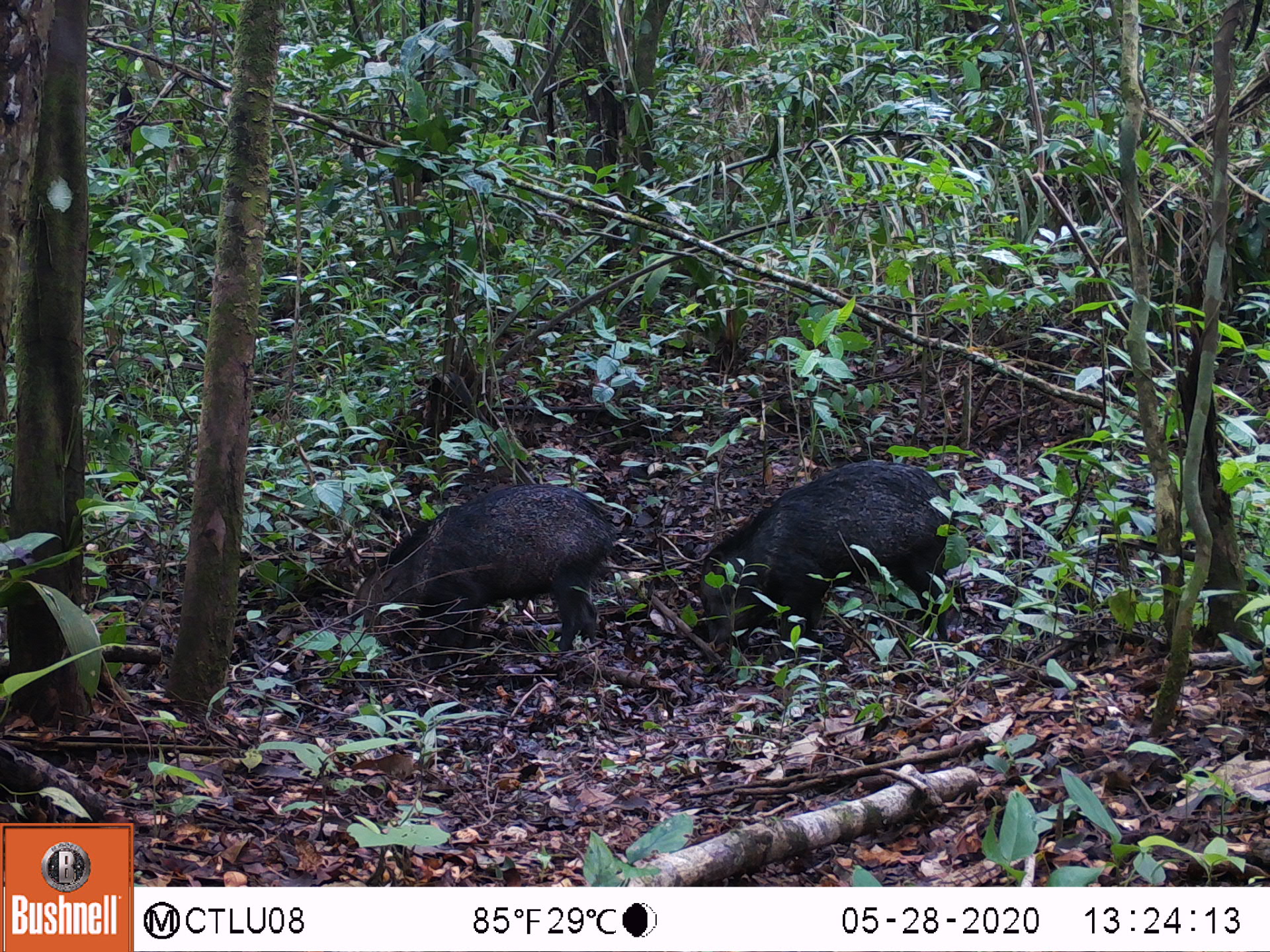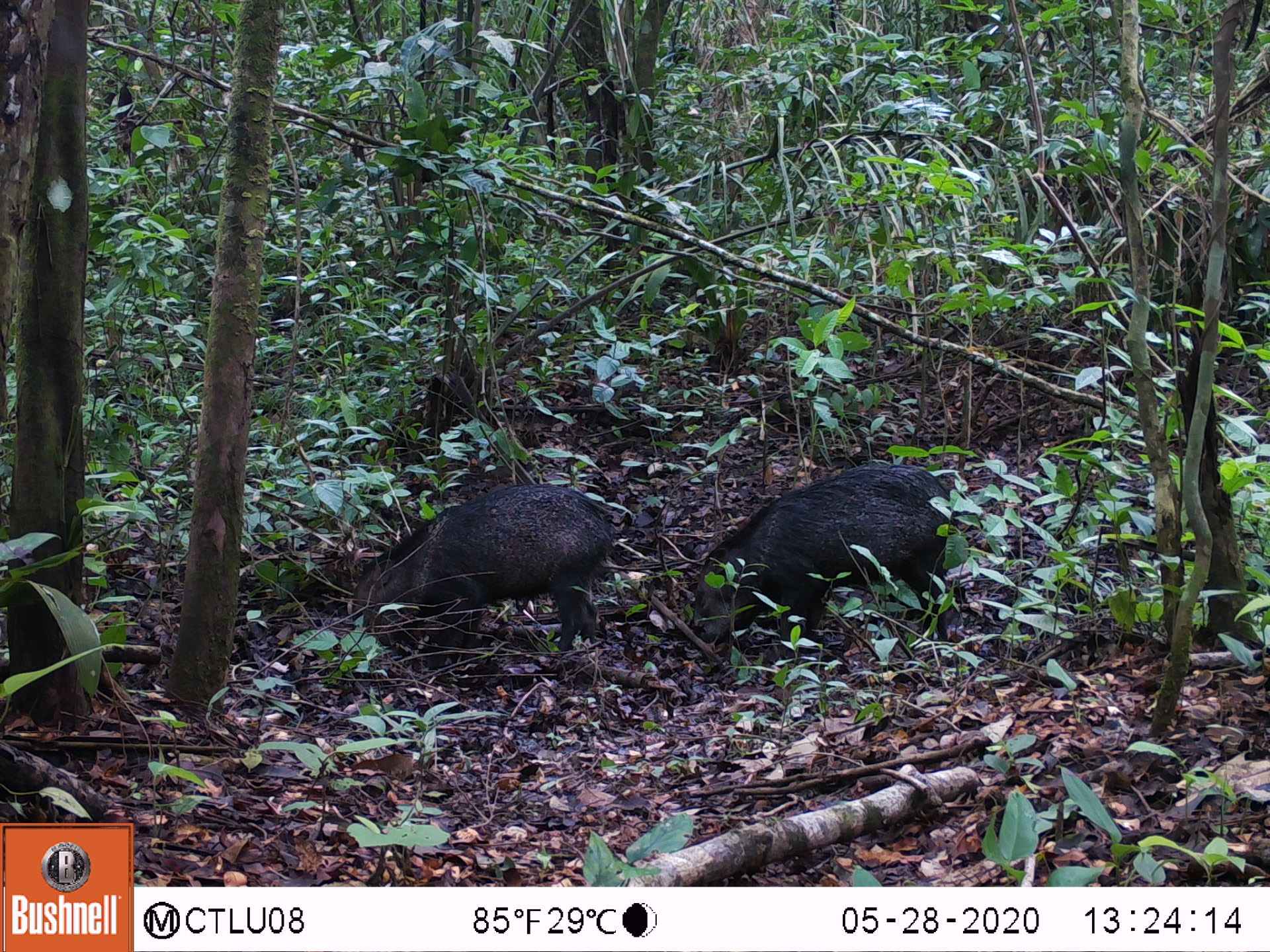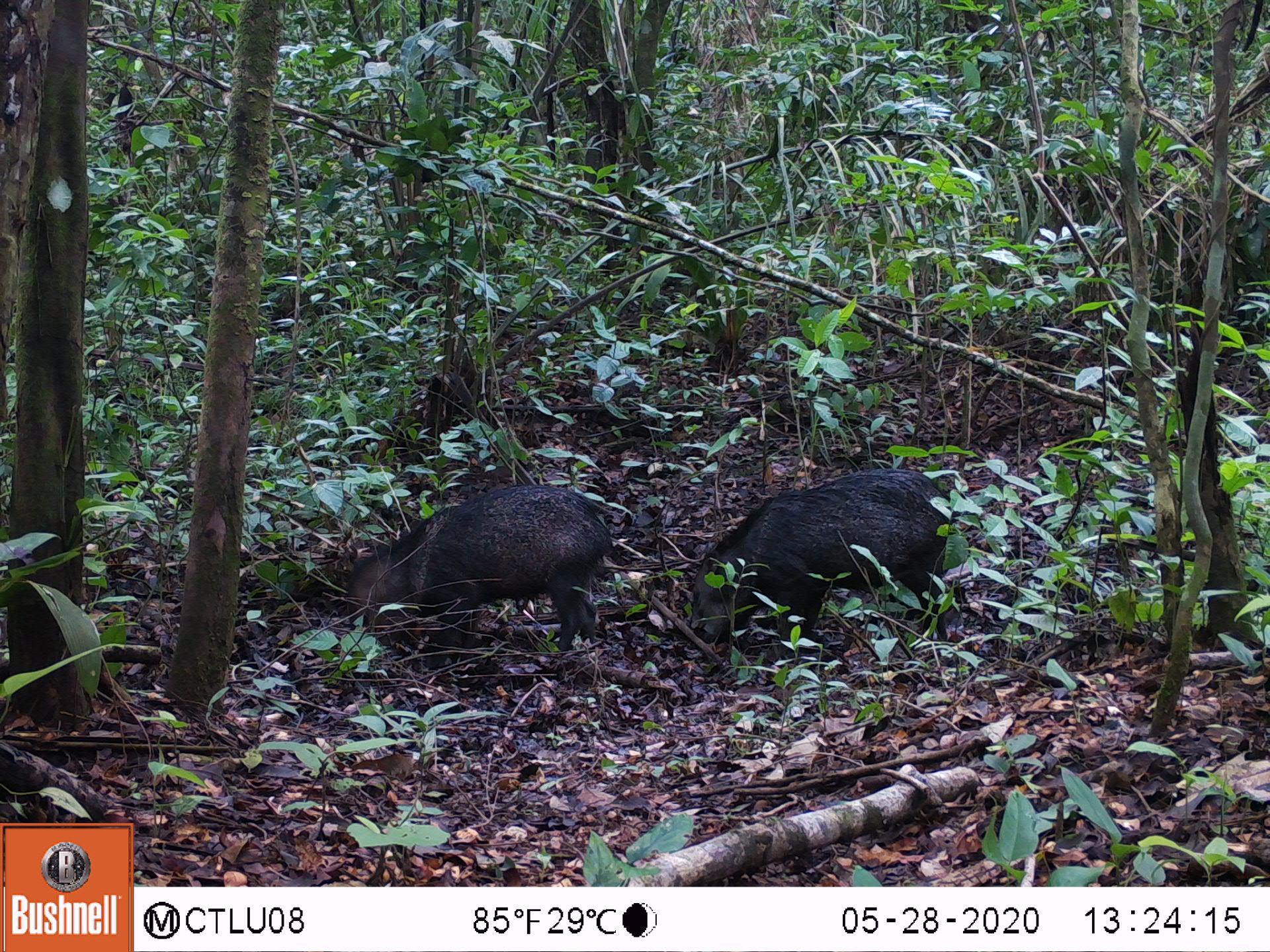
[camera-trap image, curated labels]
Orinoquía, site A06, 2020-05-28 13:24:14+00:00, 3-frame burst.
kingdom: Animalia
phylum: Chordata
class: Mammalia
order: Artiodactyla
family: Tayassuidae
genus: Pecari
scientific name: Pecari tajacu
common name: collared peccary